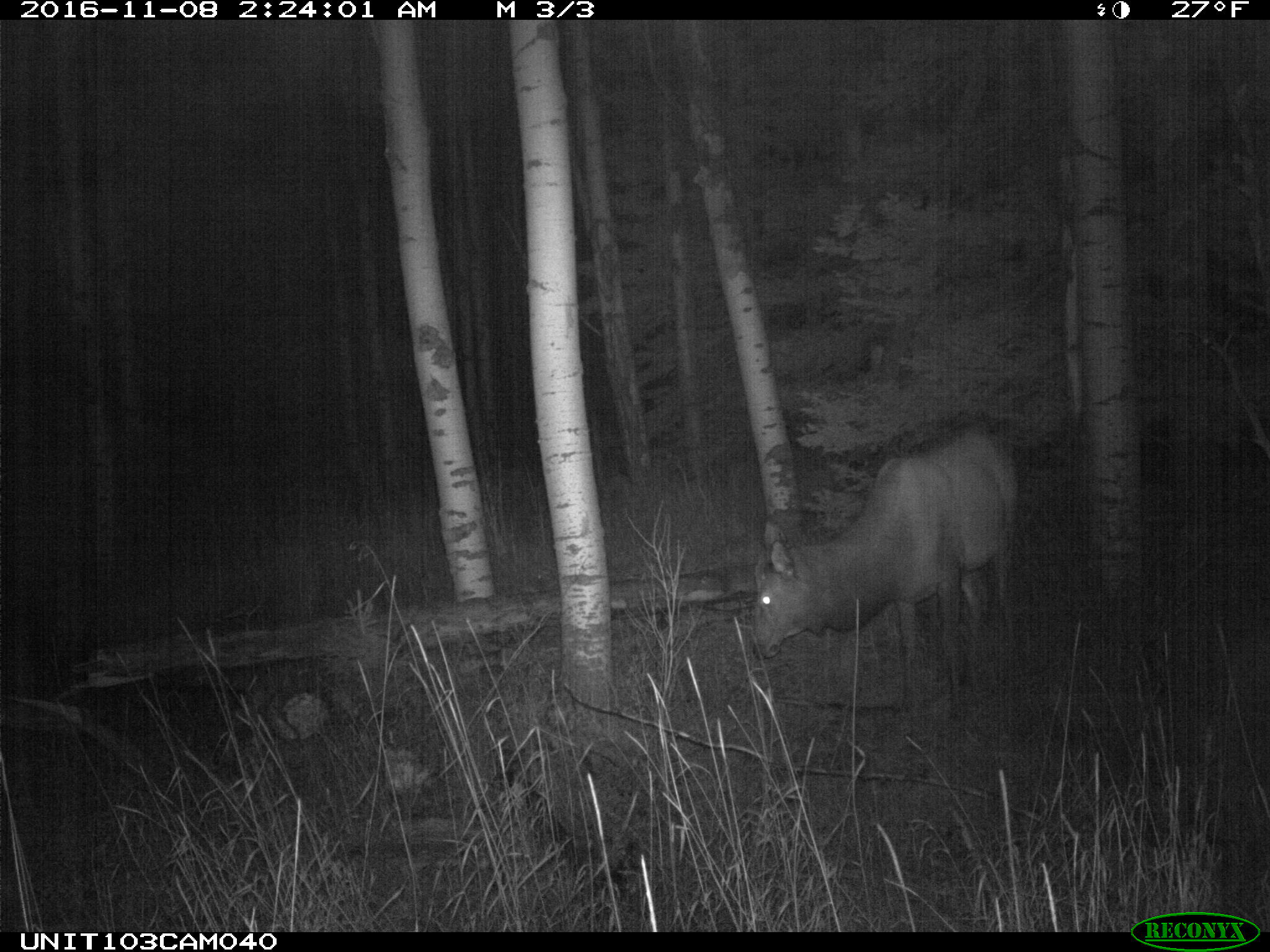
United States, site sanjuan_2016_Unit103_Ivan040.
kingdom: Animalia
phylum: Chordata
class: Mammalia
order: Artiodactyla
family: Cervidae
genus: Cervus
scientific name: Cervus elaphus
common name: red deer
Cervus elaphus (red deer).